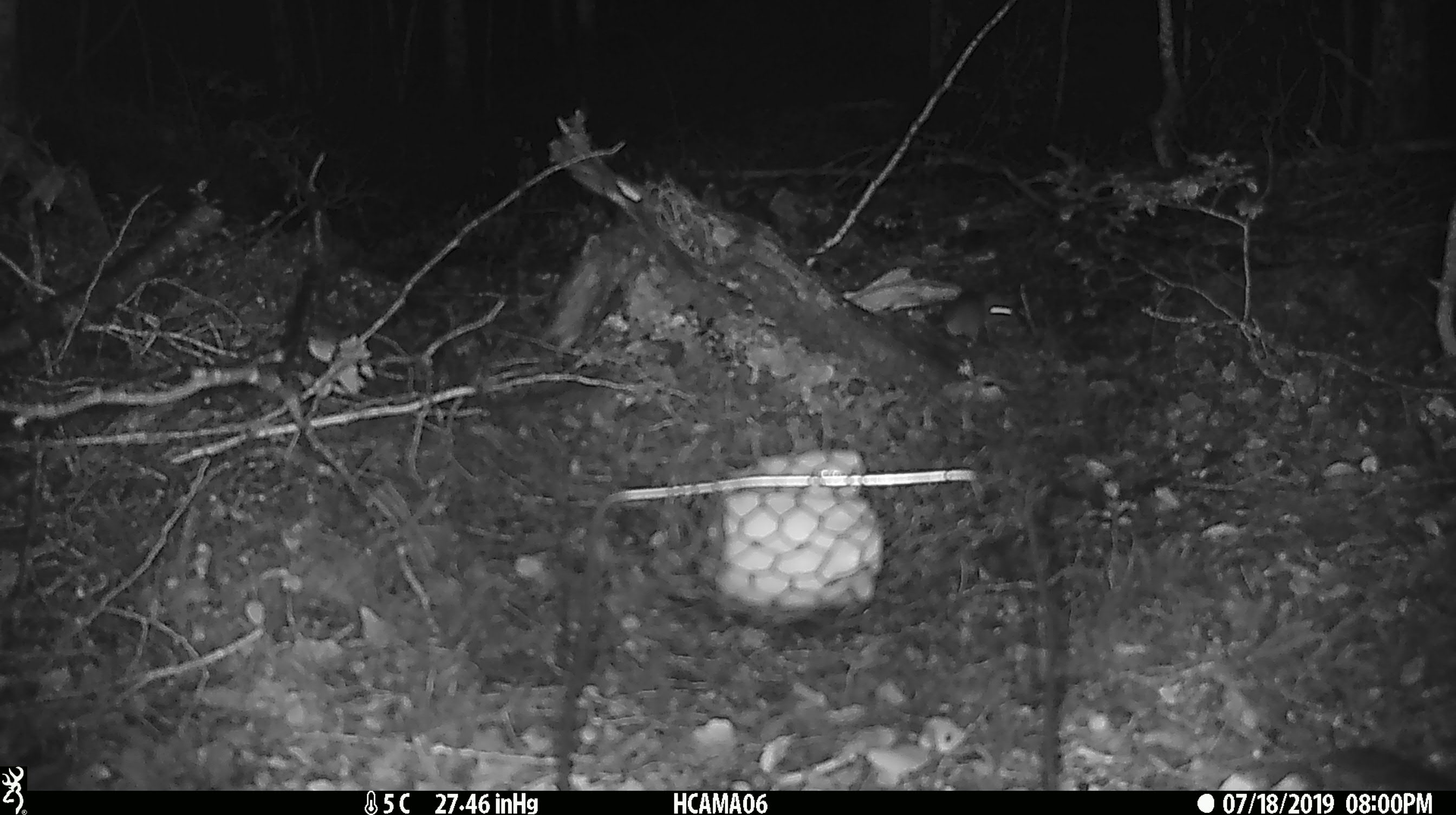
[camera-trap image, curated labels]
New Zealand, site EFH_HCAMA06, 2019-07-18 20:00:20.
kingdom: Animalia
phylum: Chordata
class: Mammalia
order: Rodentia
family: Muridae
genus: Mus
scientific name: Mus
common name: mouse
Mouse (Mus).